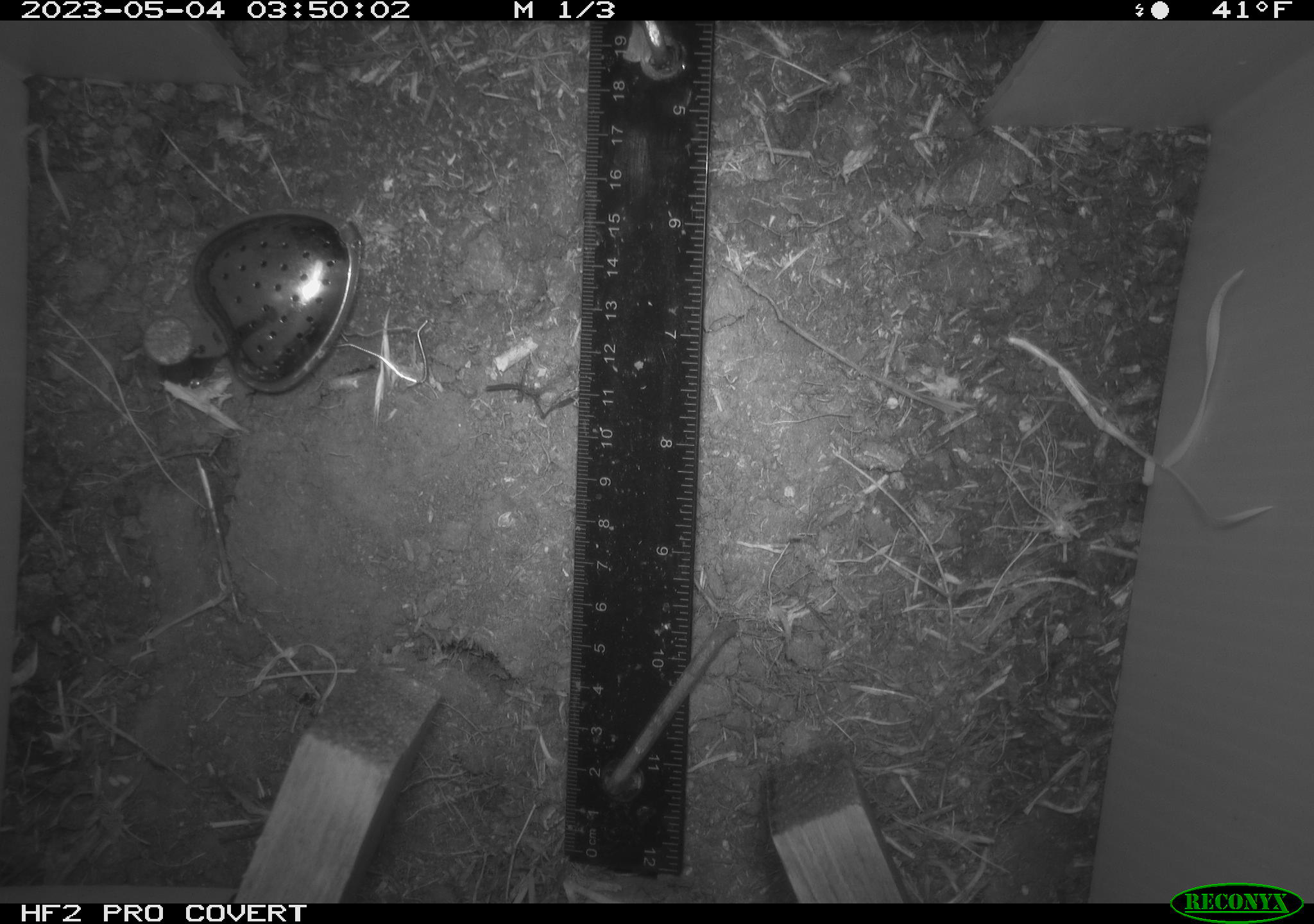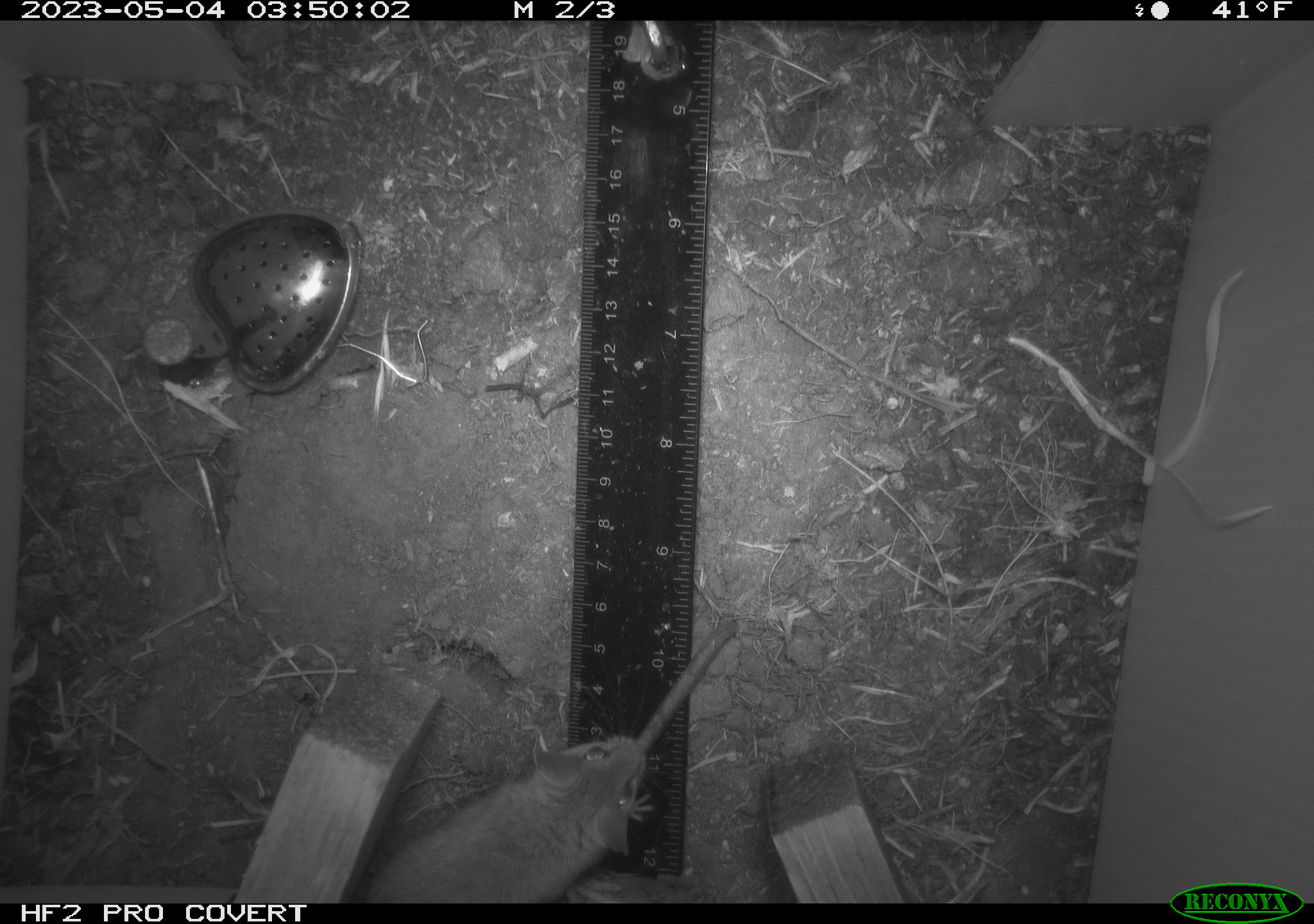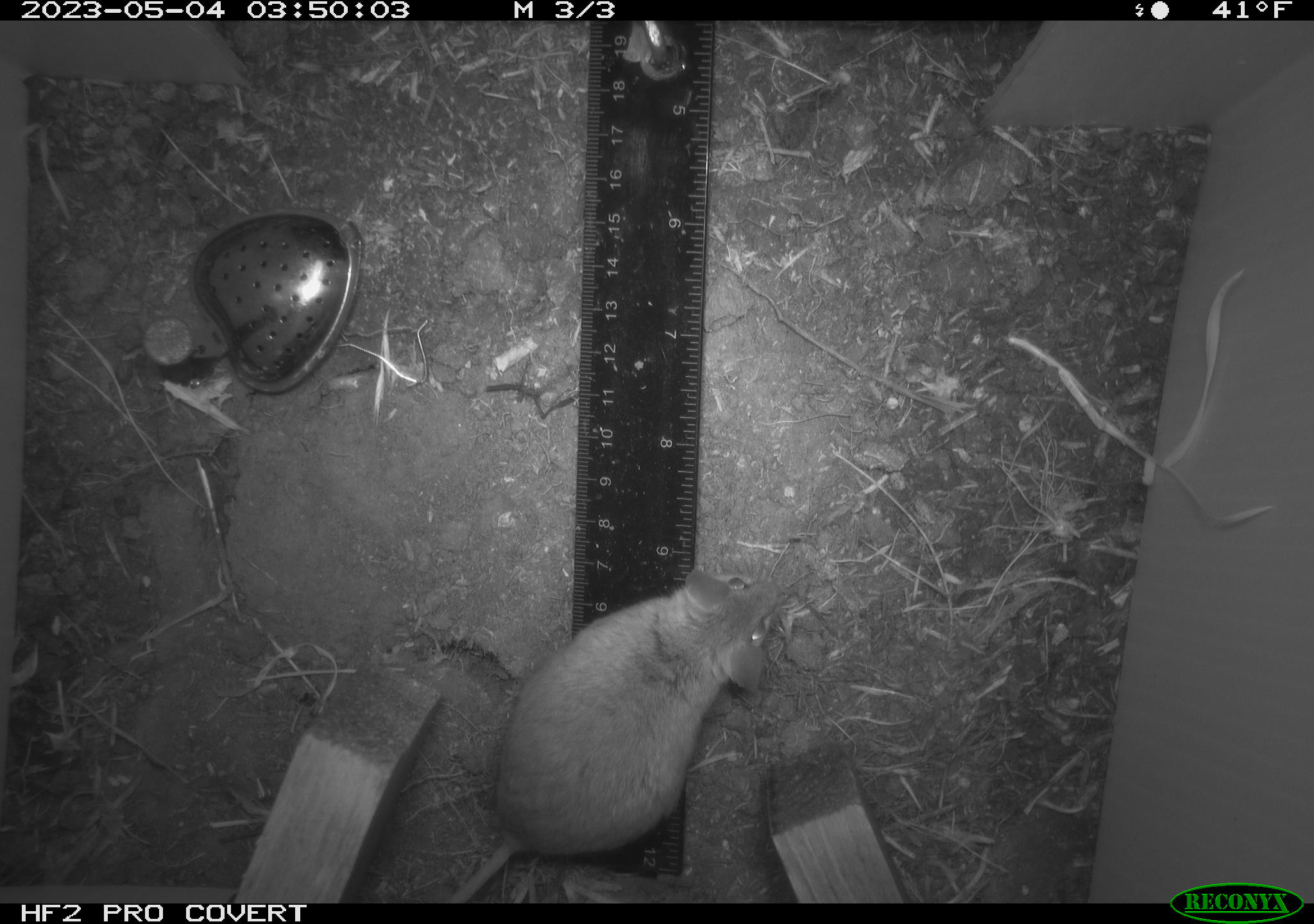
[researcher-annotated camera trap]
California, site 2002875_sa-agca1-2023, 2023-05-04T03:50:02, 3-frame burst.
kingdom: Animalia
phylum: Chordata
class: Mammalia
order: Rodentia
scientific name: Rodentia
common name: mouse species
Mouse species (Rodentia).